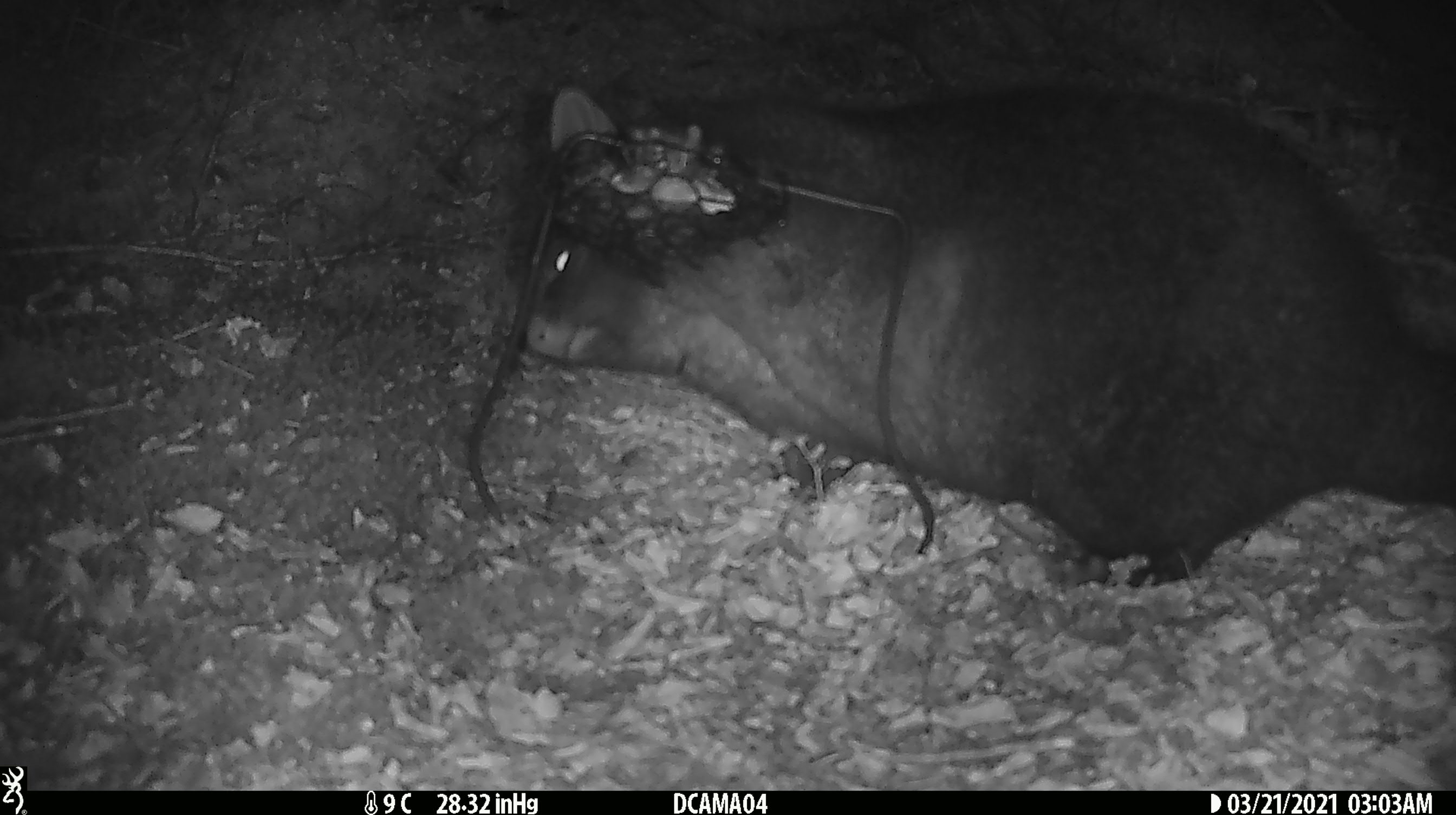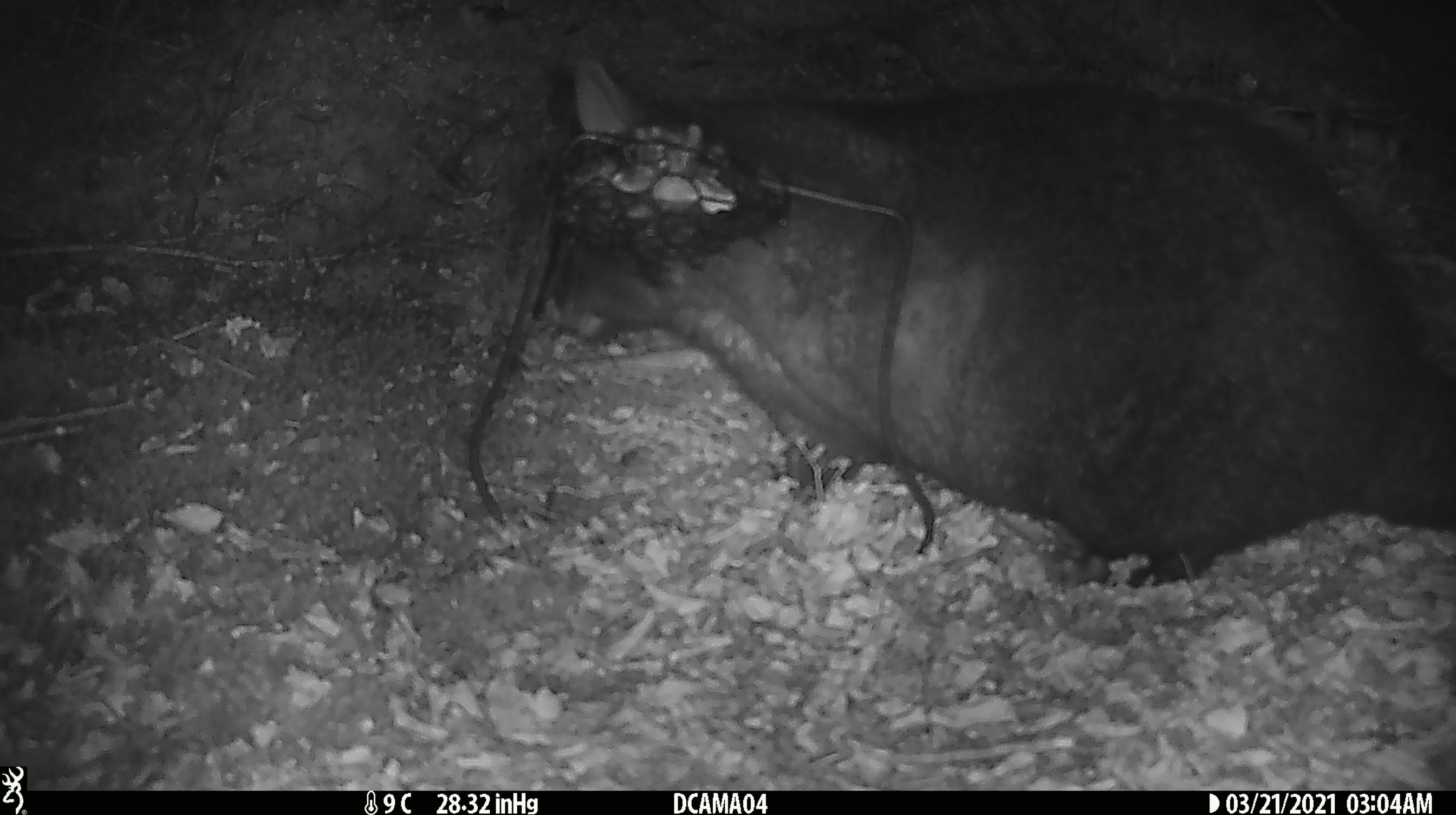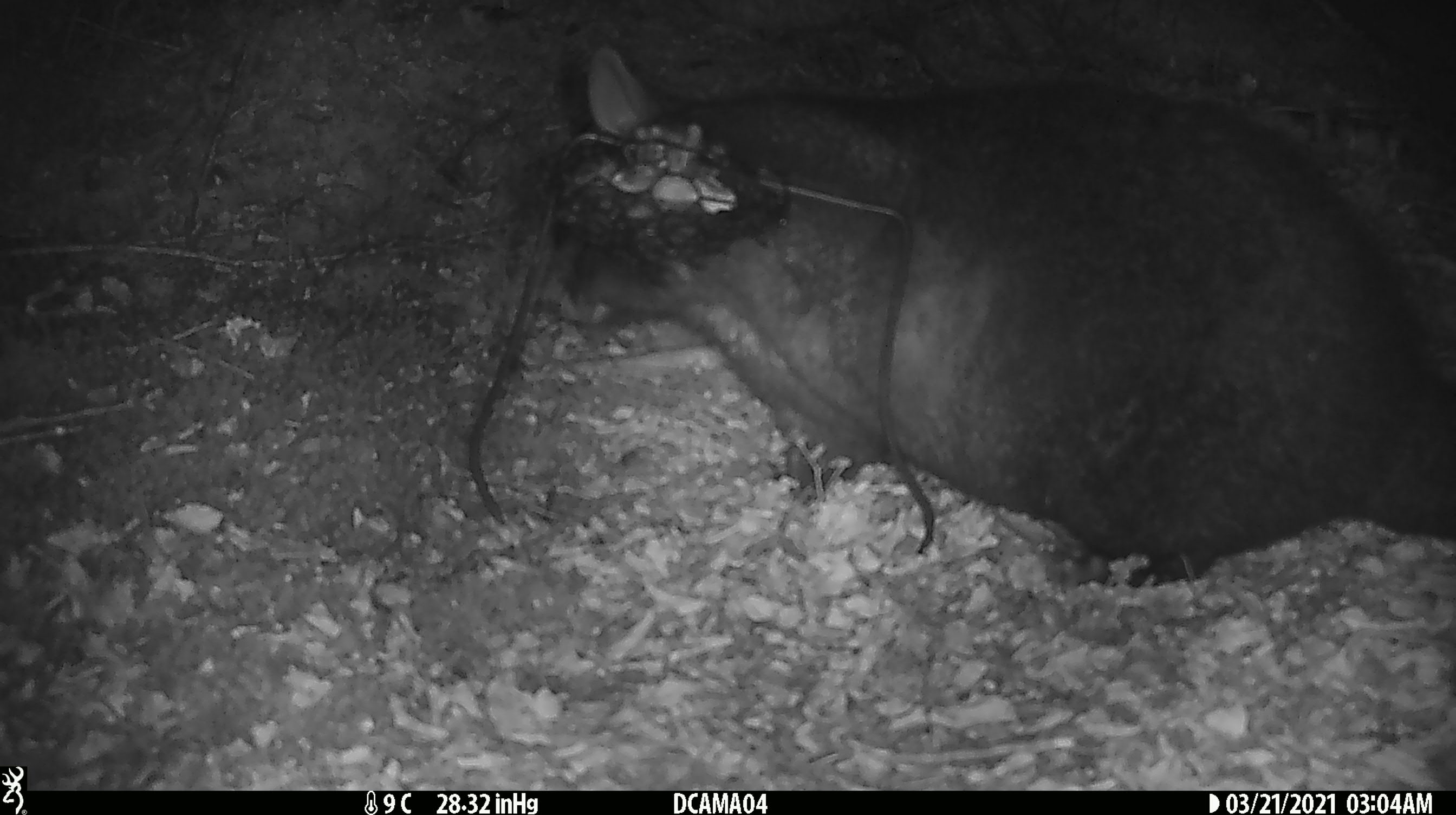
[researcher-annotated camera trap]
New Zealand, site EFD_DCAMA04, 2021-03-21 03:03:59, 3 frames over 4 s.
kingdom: Animalia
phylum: Chordata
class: Mammalia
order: Diprotodontia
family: Phalangeridae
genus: Trichosurus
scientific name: Trichosurus vulpecula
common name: common brushtail possum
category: possum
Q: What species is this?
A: Possum (common brushtail possum) (Trichosurus vulpecula).